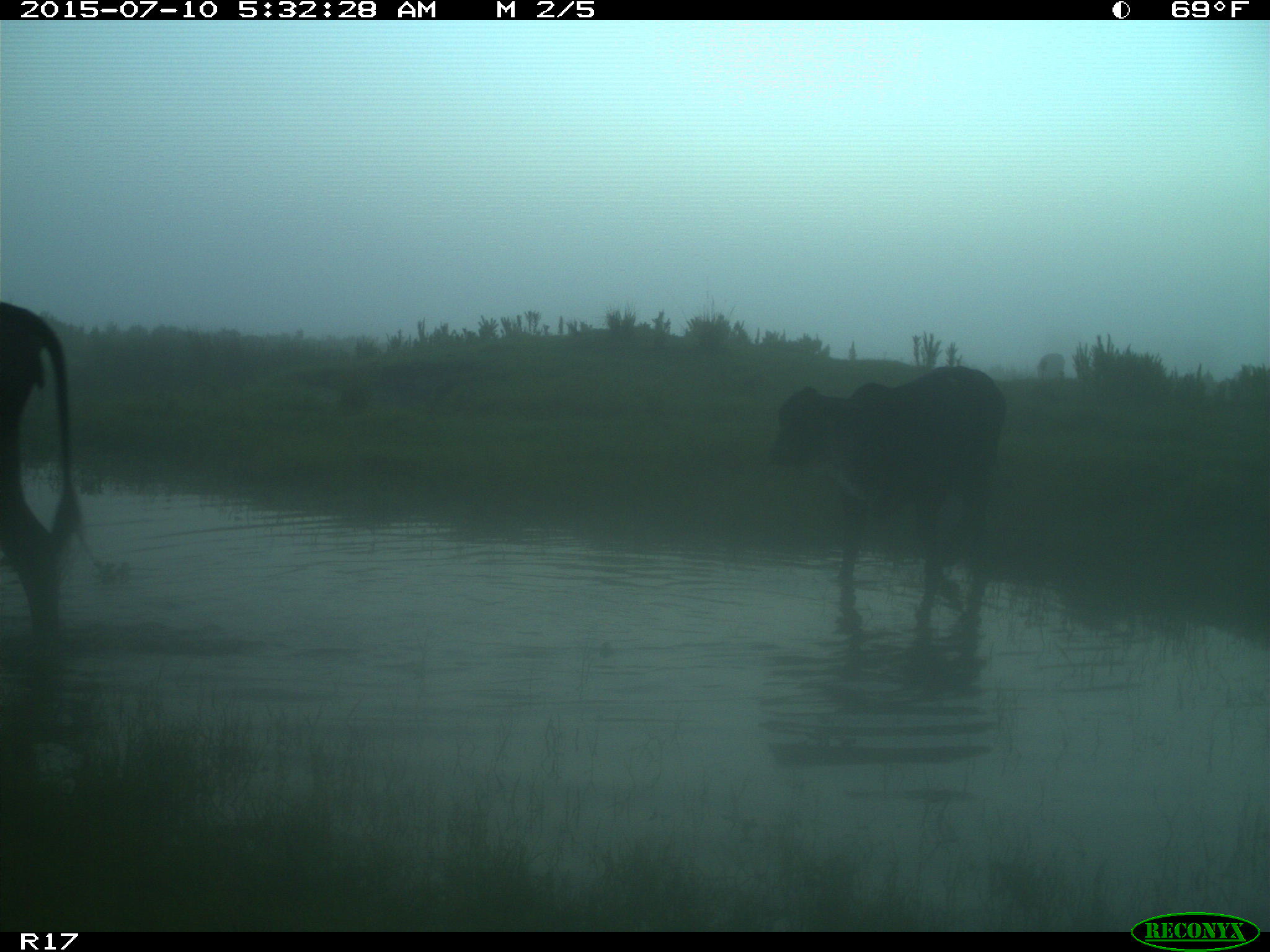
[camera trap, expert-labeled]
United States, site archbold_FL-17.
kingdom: Animalia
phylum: Chordata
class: Mammalia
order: Artiodactyla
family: Bovidae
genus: Bos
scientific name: Bos taurus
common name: domestic cow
Bos taurus (domestic cow).